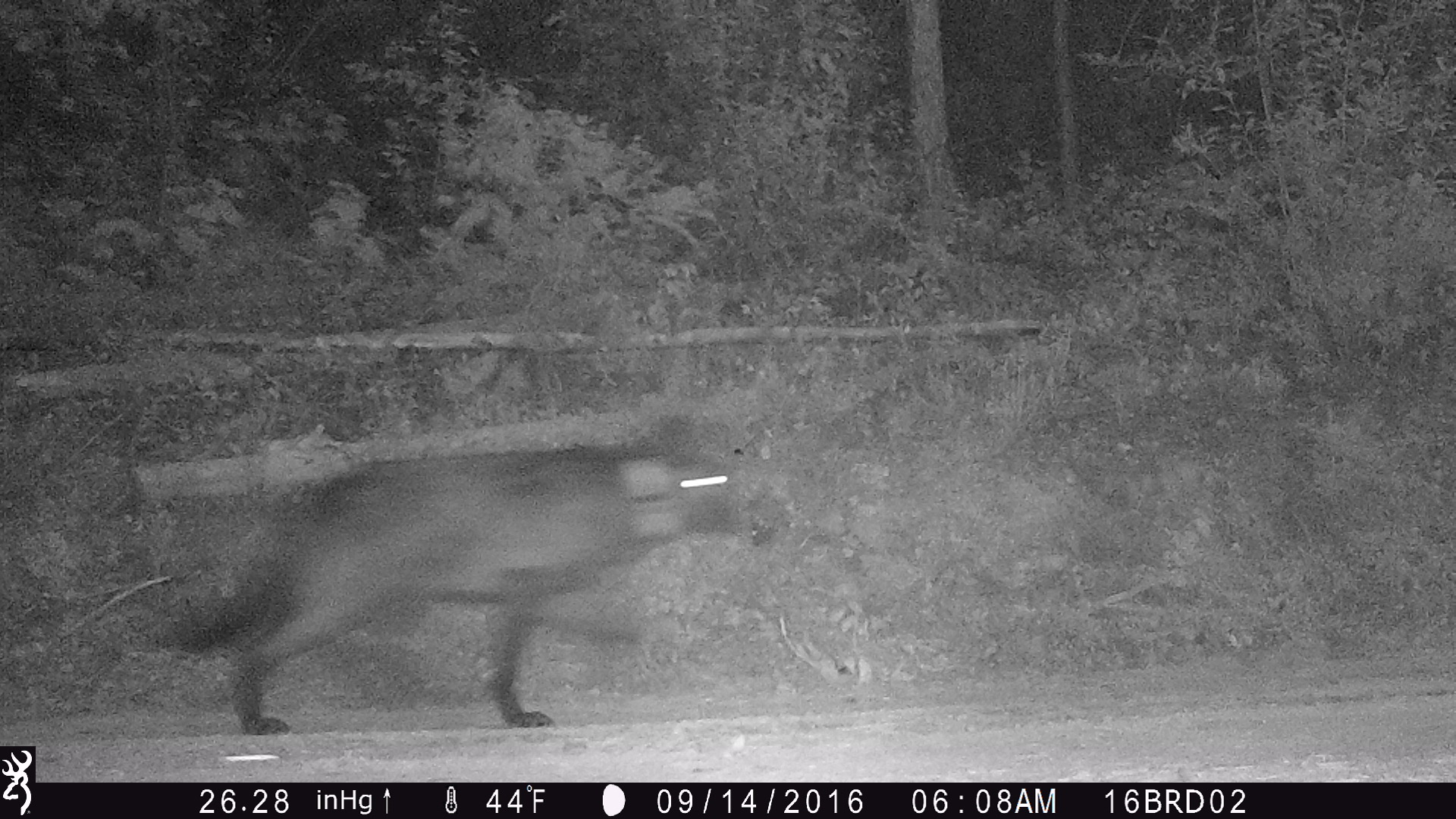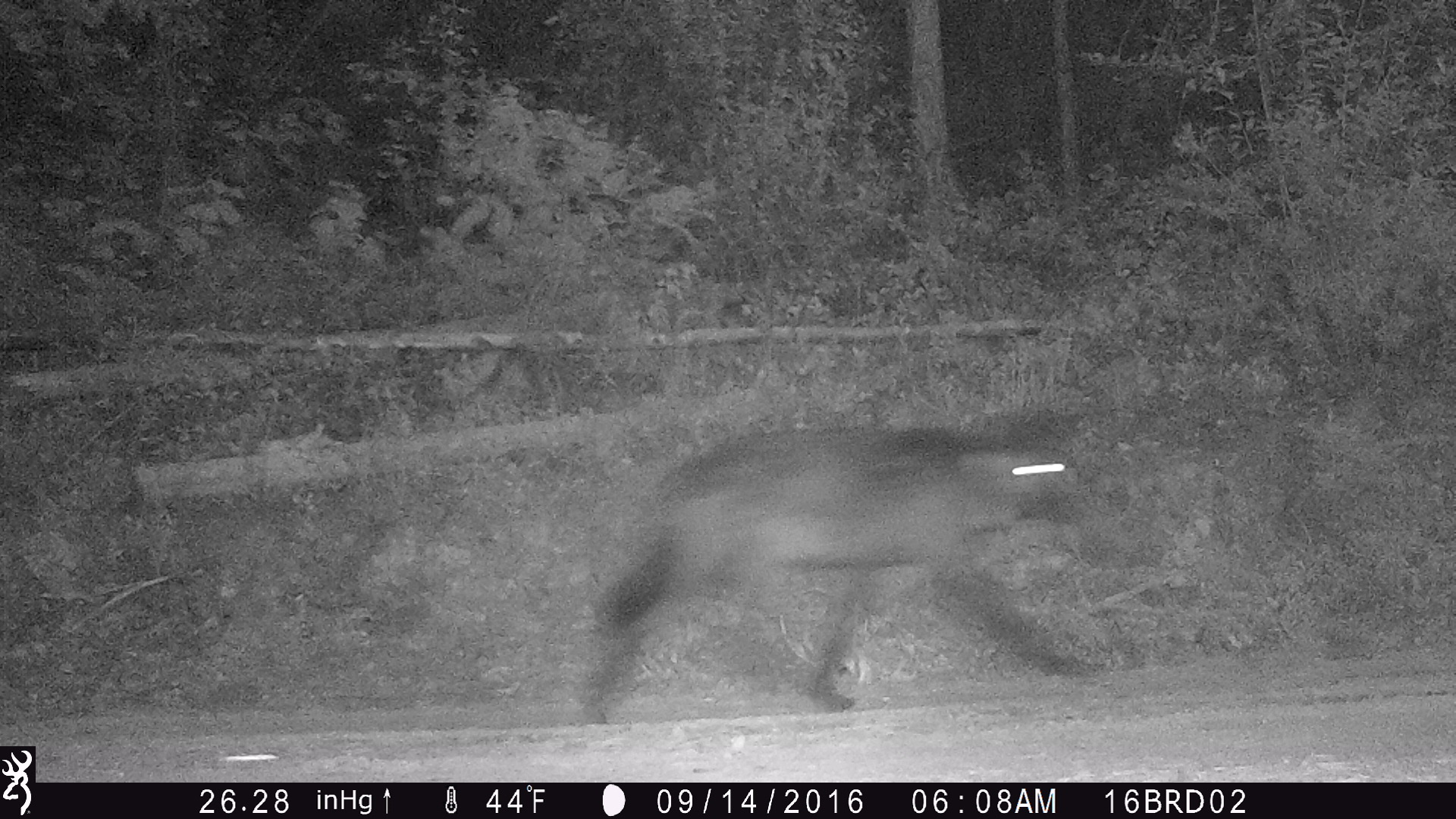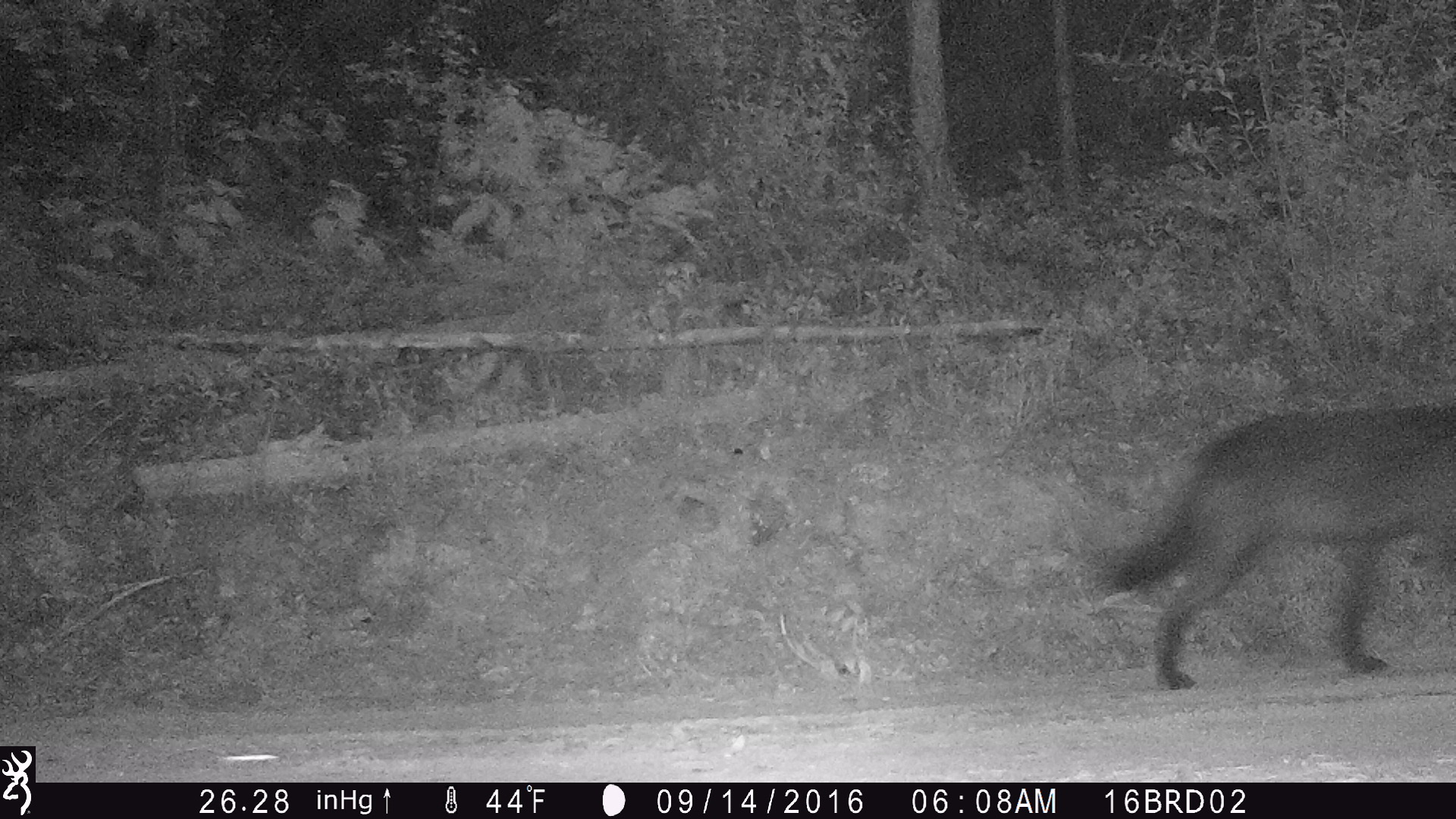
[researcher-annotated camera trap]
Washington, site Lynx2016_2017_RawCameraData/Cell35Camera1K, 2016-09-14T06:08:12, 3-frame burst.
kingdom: Animalia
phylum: Chordata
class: Mammalia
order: Carnivora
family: Canidae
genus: Canis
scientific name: Canis lupus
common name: gray wolf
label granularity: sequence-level